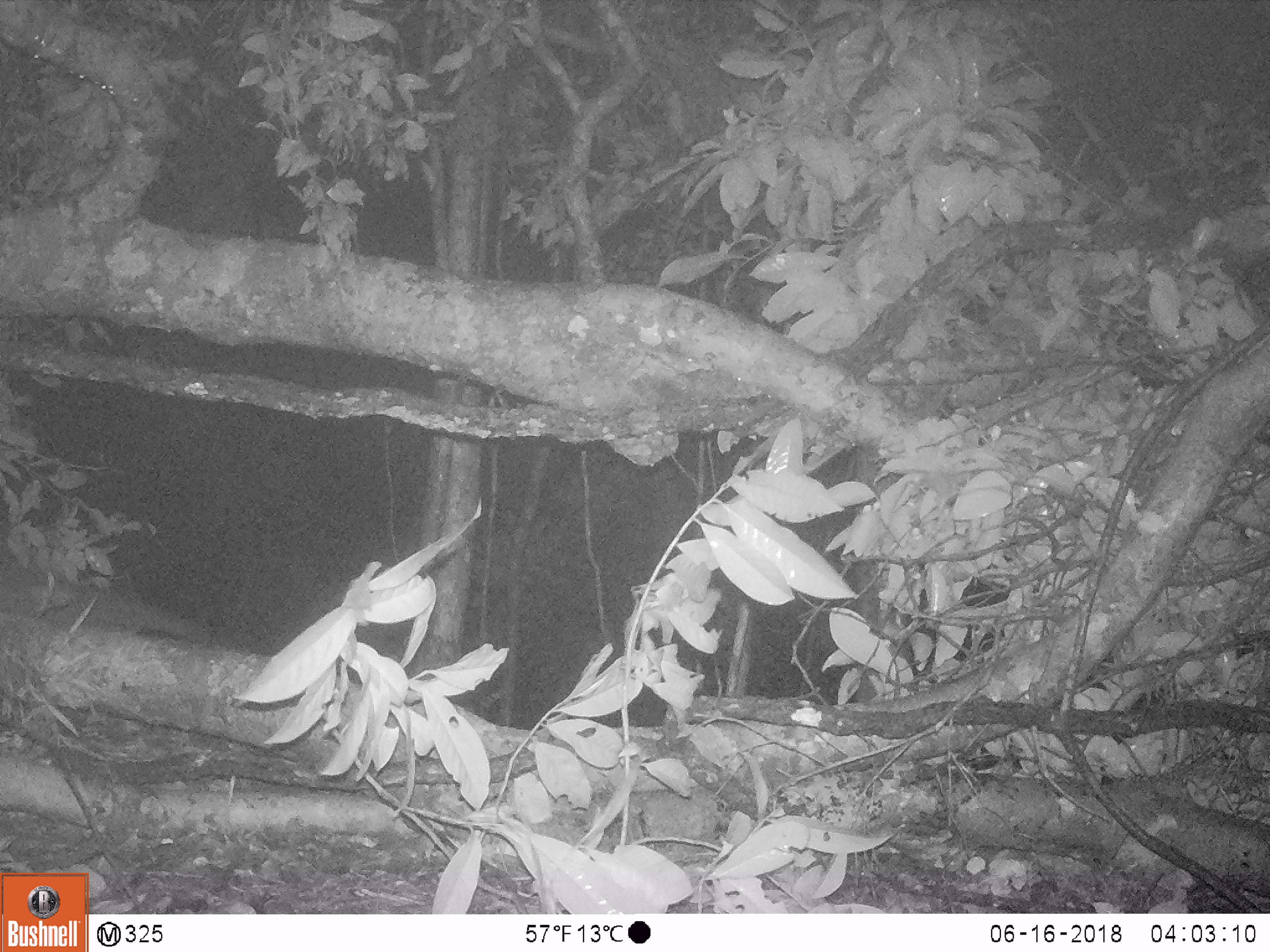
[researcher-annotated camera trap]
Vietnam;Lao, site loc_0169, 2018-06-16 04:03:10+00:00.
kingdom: Animalia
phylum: Chordata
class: Mammalia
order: Carnivora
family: Viverridae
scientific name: Paradoxurinae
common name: palm civet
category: unidentified palm civet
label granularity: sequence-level